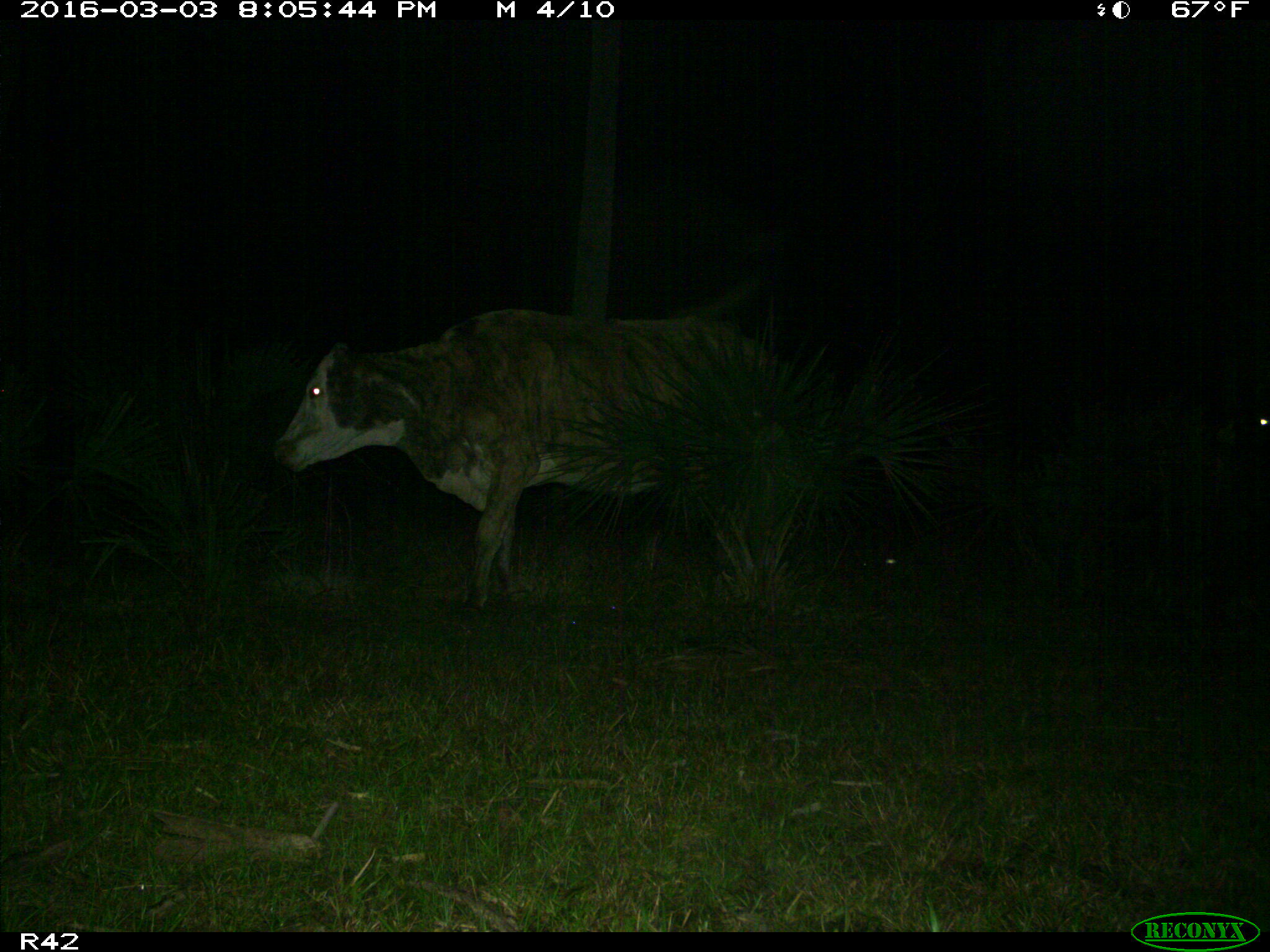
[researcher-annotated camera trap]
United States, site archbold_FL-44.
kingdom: Animalia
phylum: Chordata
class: Mammalia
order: Artiodactyla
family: Bovidae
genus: Bos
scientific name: Bos taurus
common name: domestic cow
Bos taurus (domestic cow).